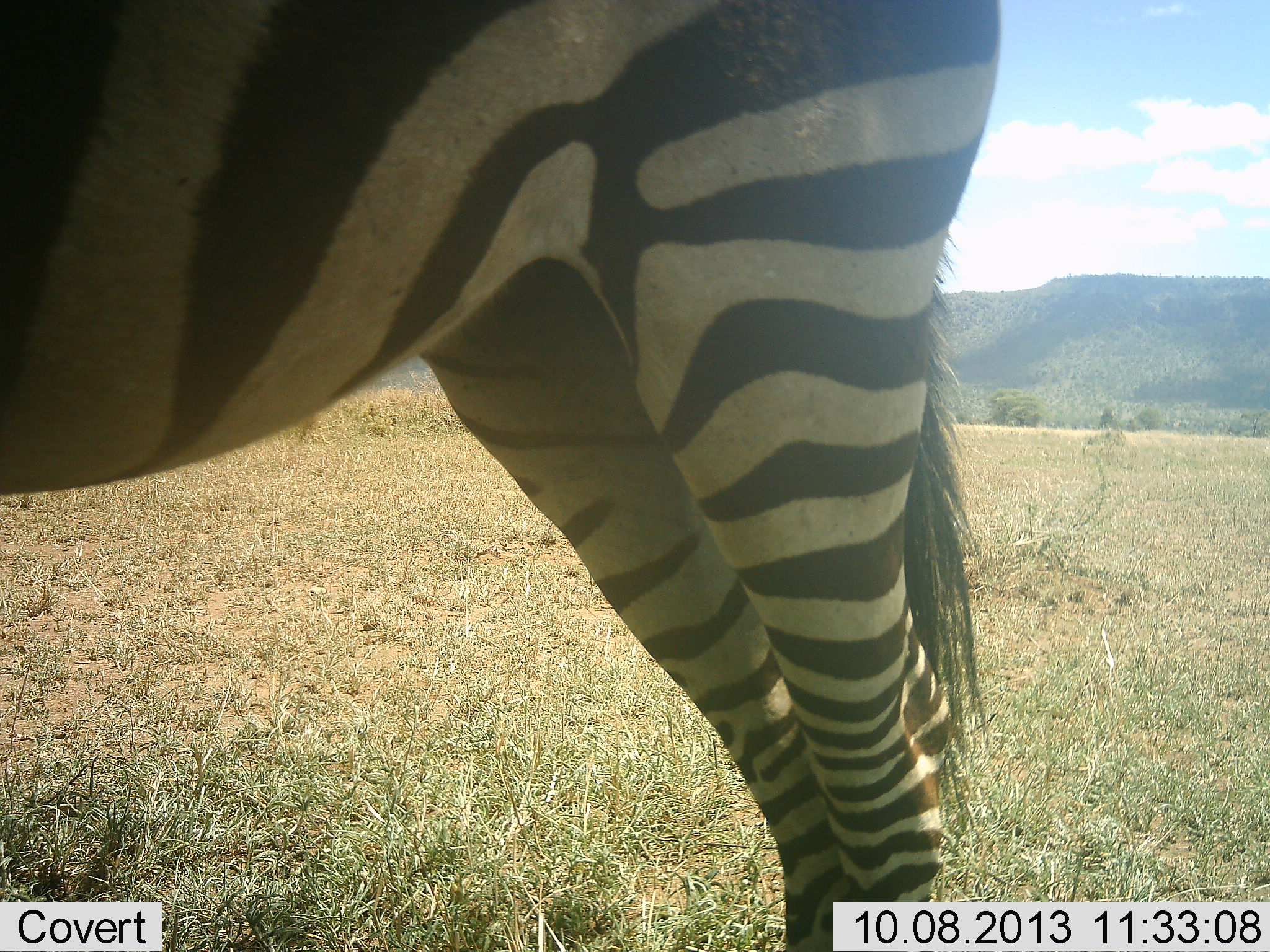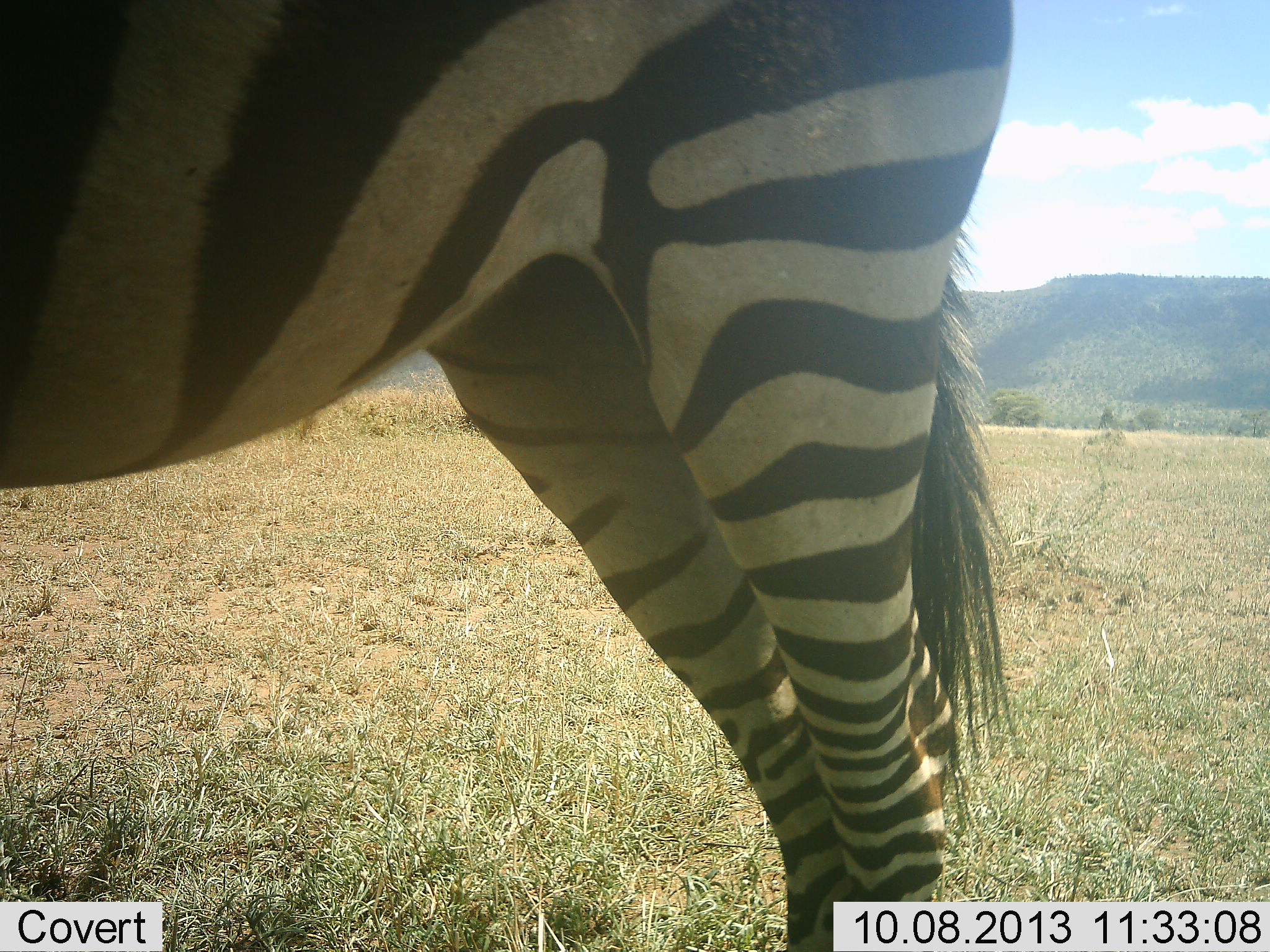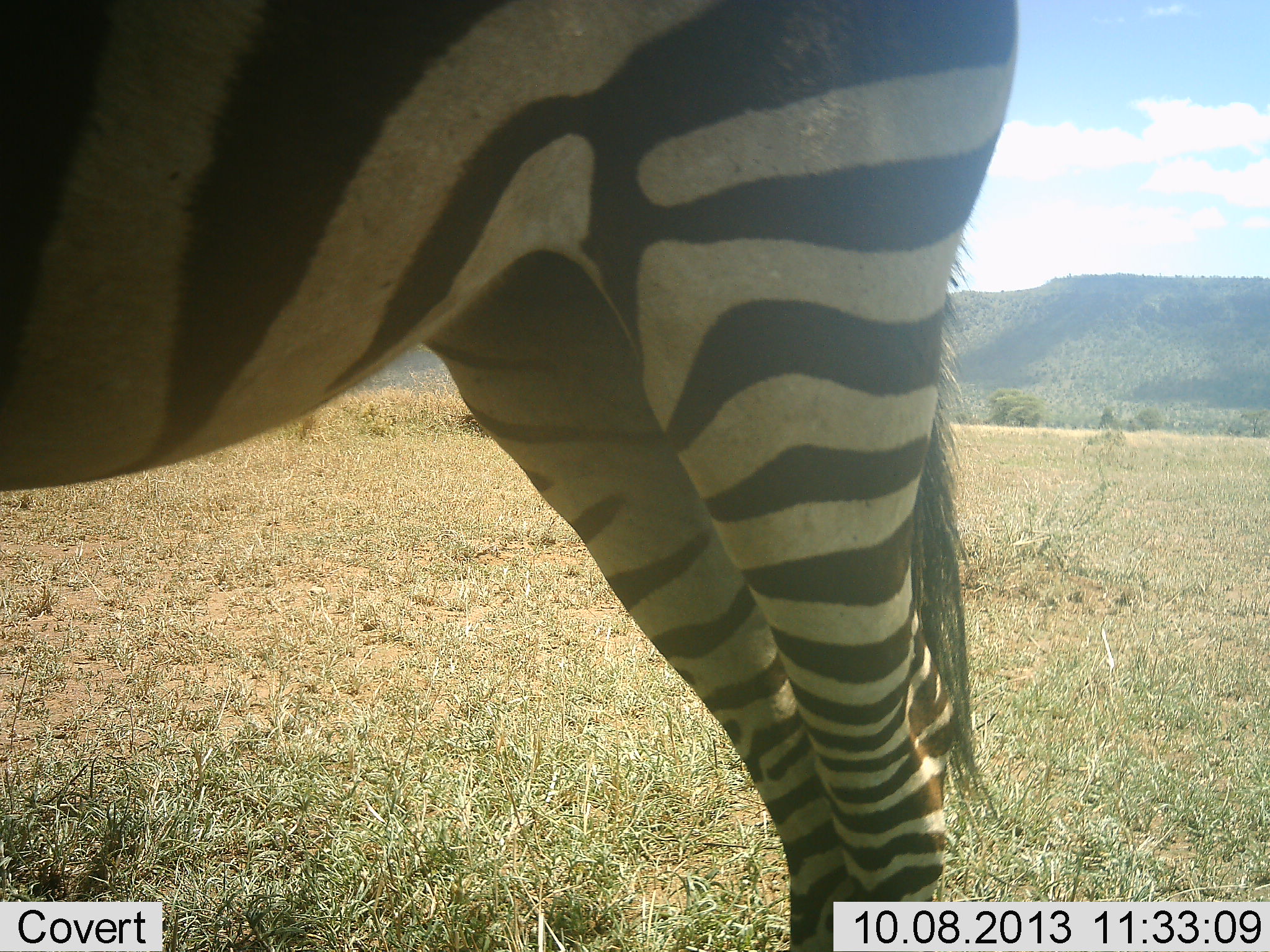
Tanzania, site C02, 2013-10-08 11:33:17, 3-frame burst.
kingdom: Animalia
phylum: Chordata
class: Mammalia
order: Perissodactyla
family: Equidae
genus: Equus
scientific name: Equus quagga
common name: plains zebra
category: zebra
Zebra (plains zebra) (Equus quagga), count 1. Behavior (volunteer vote fractions): standing 100%, resting 0%, moving 0%, interacting 0%. Young present (vote fraction): 0%. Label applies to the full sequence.